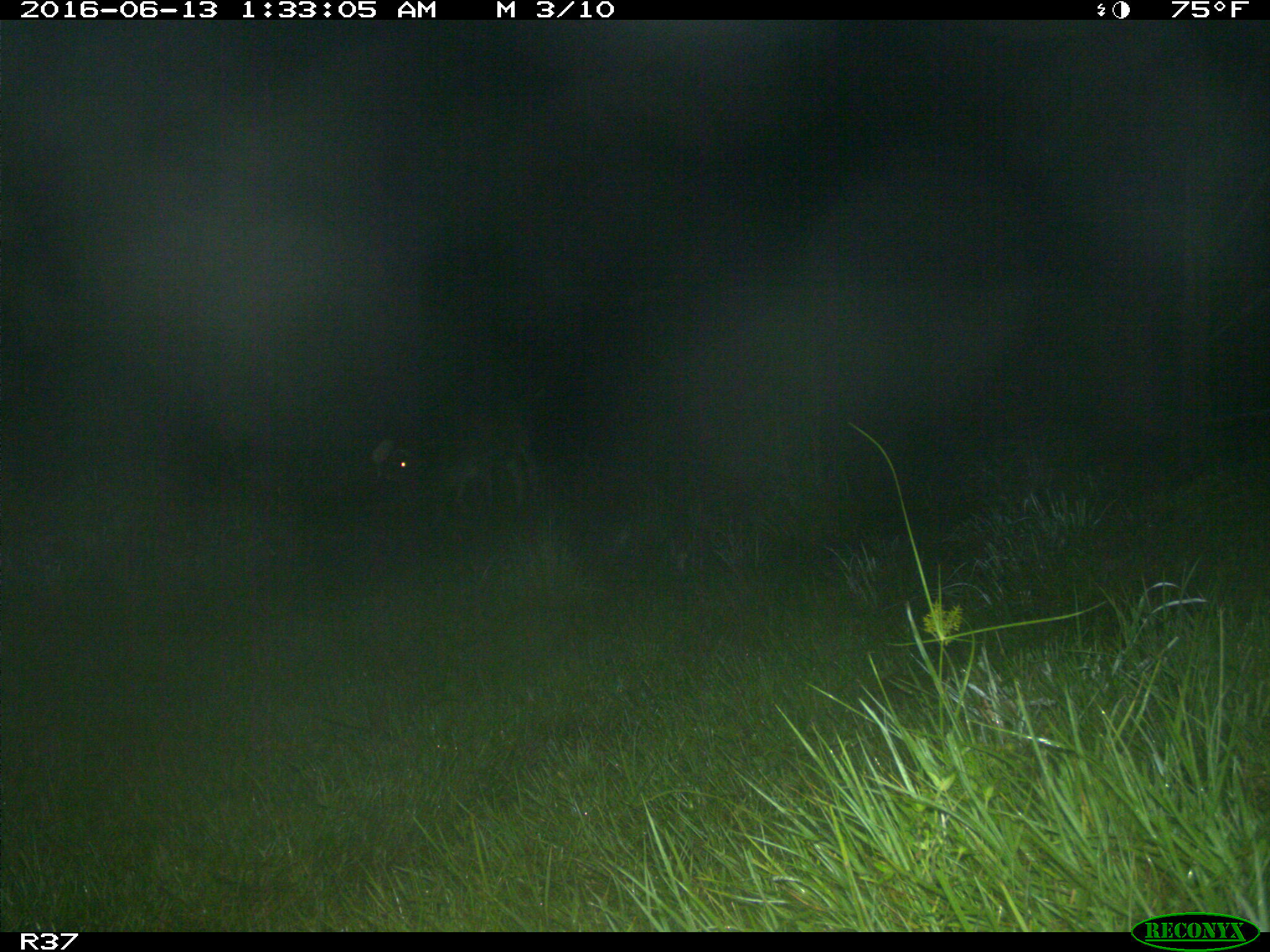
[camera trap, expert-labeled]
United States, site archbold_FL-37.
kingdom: Animalia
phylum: Chordata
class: Mammalia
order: Artiodactyla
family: Bovidae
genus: Bos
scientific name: Bos taurus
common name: domestic cow